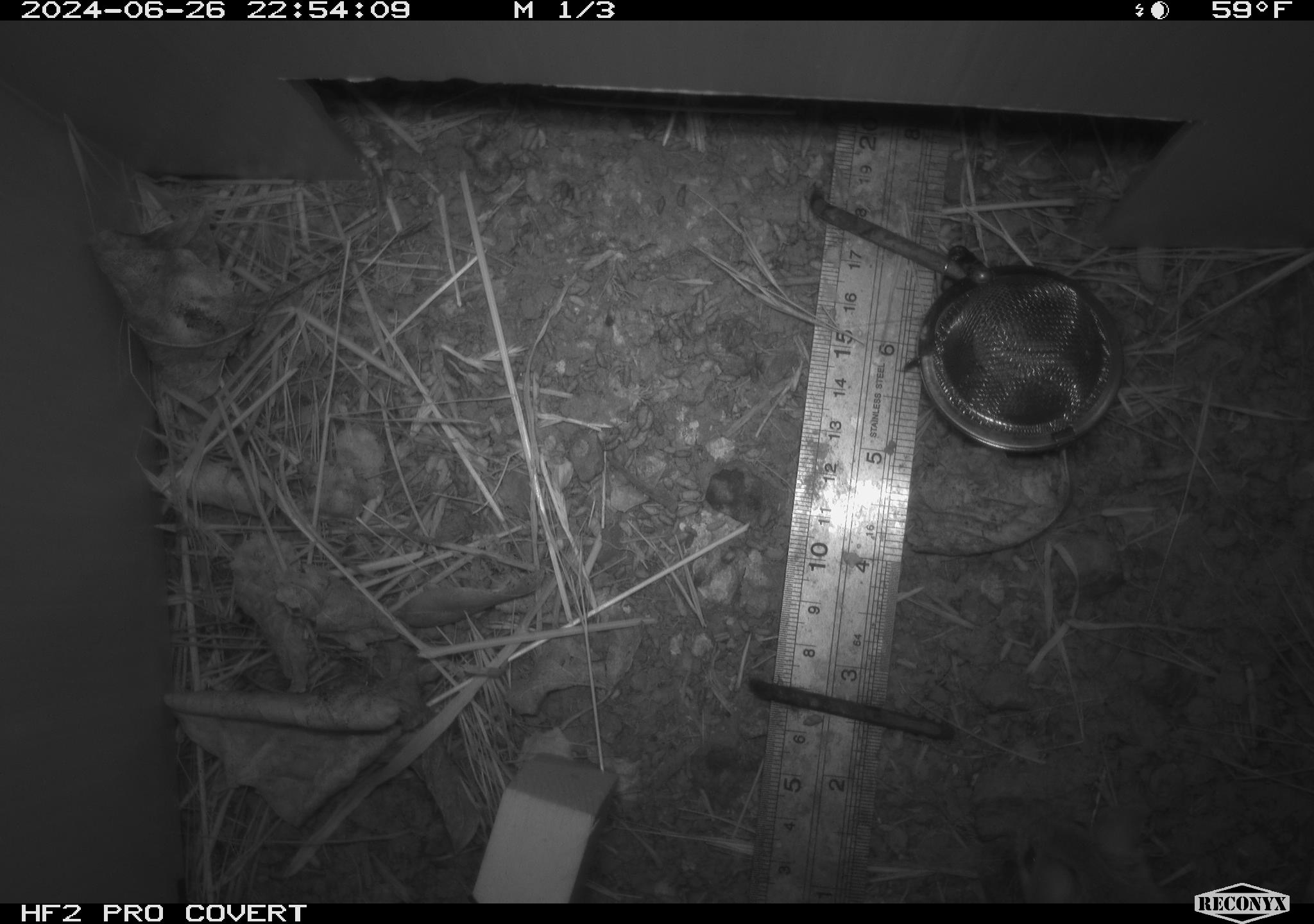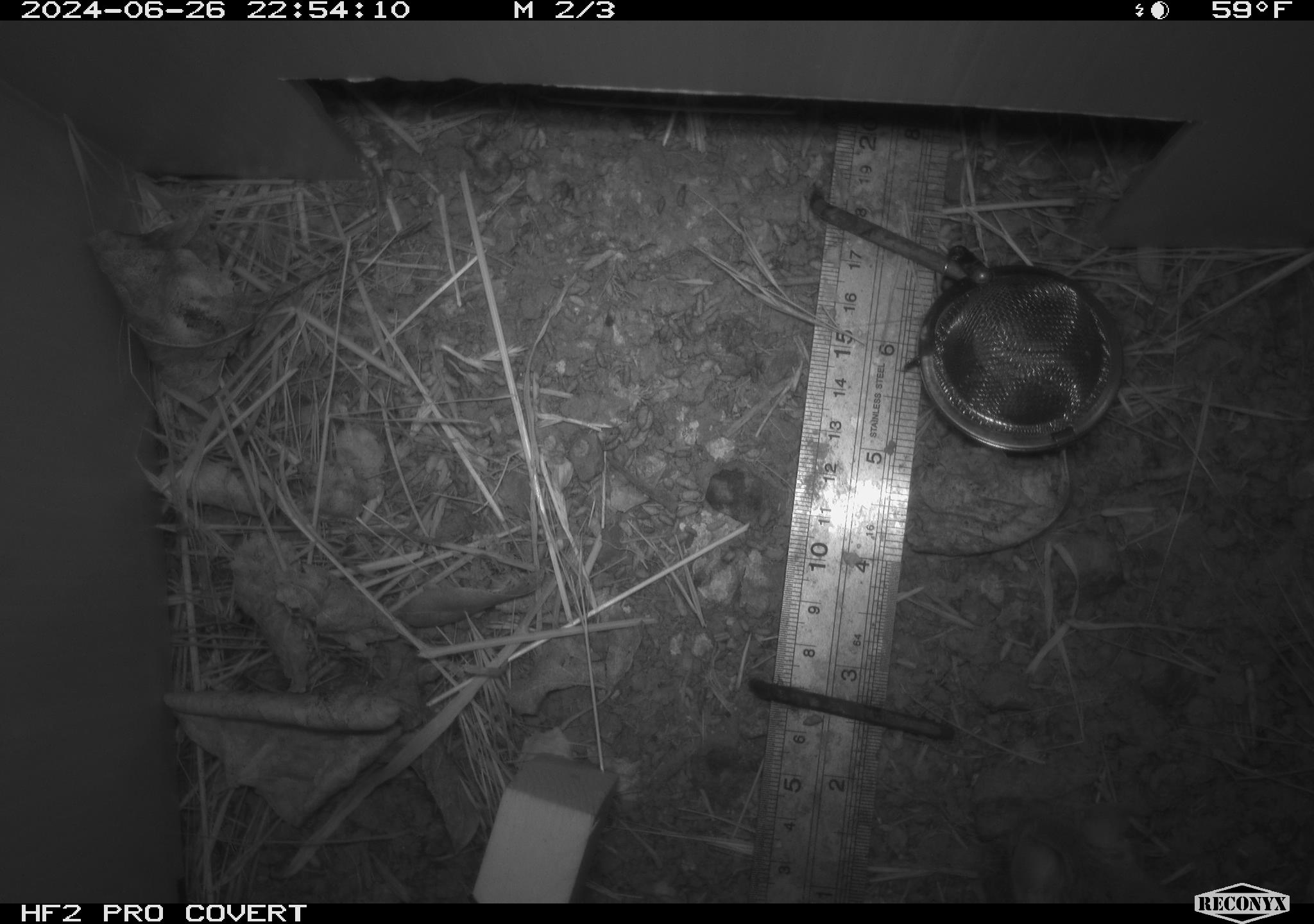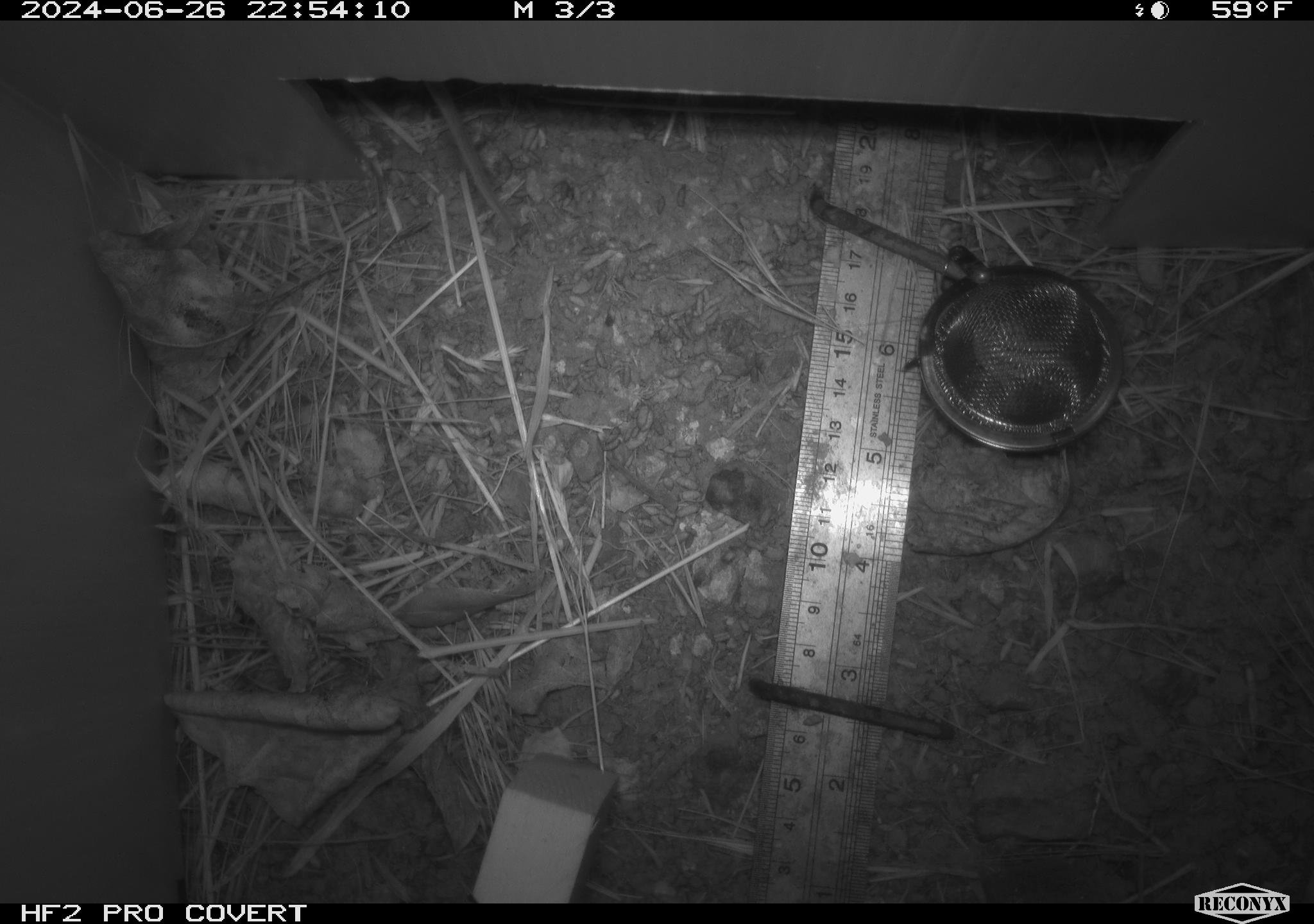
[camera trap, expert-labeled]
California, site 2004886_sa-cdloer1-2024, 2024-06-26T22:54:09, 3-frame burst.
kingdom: Animalia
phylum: Chordata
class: Mammalia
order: Rodentia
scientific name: Rodentia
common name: mouse species